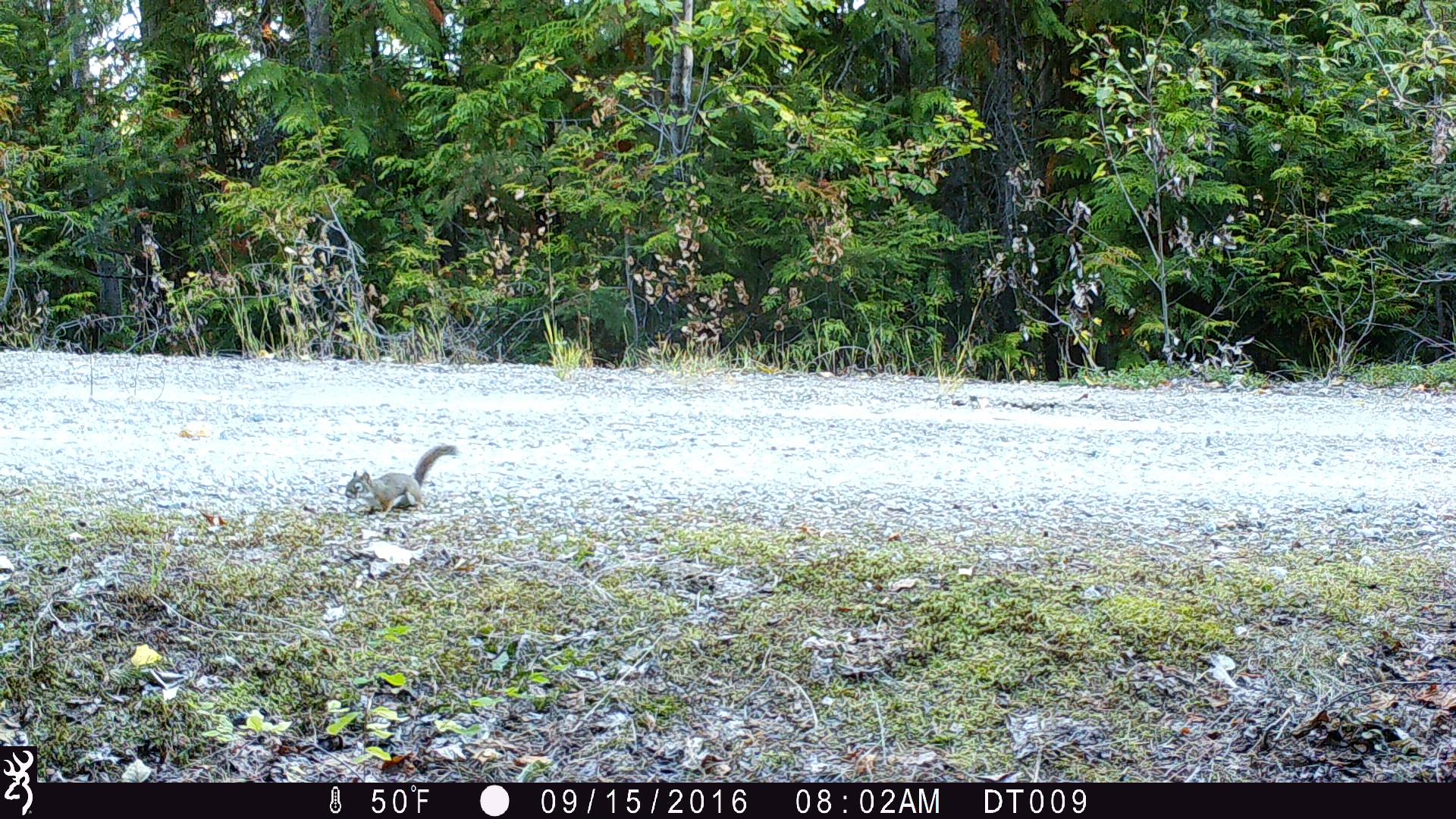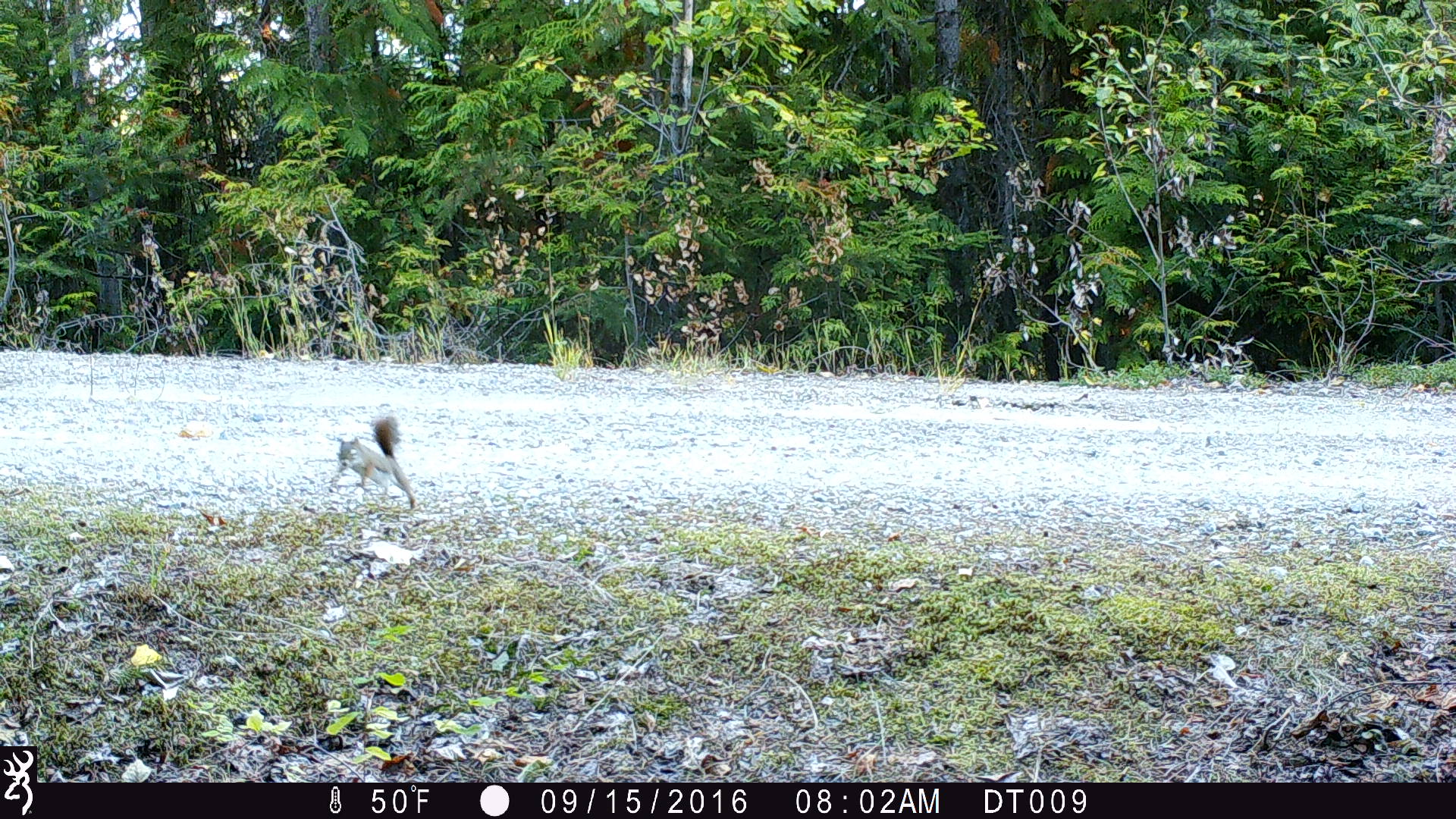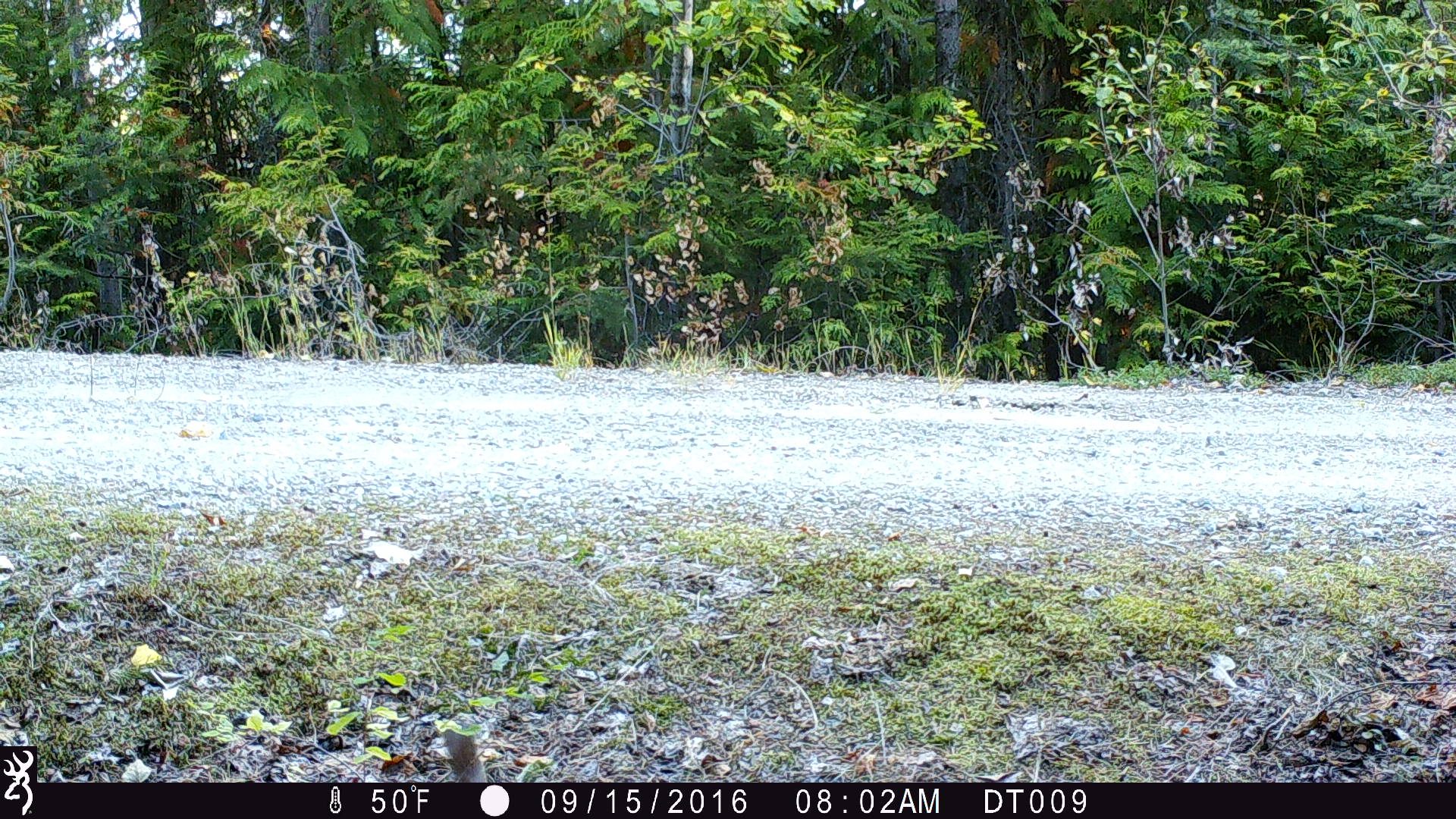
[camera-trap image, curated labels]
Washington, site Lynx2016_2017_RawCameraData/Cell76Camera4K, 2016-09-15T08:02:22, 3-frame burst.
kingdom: Animalia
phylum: Chordata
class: Mammalia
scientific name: Mammalia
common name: small mammal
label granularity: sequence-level